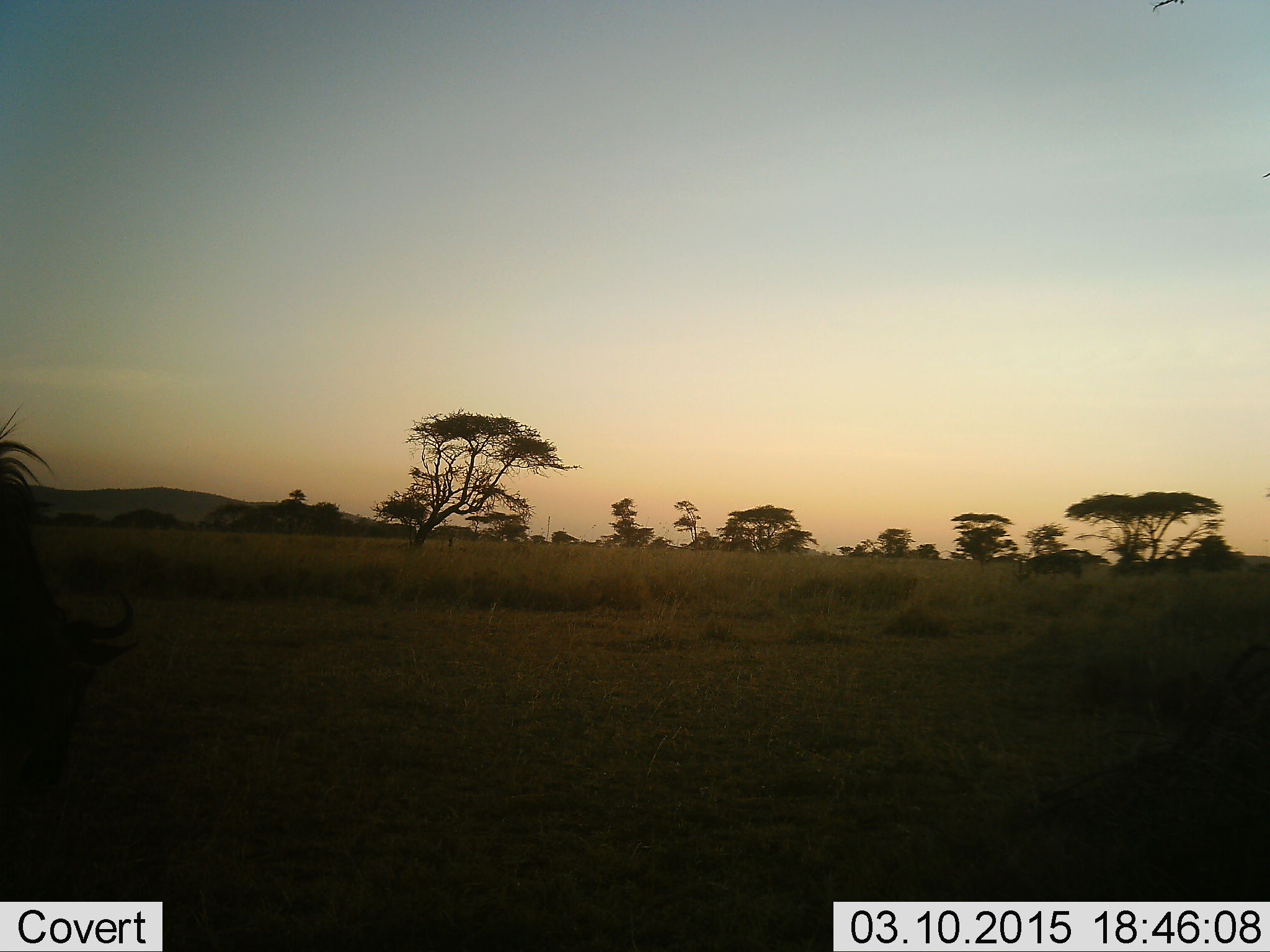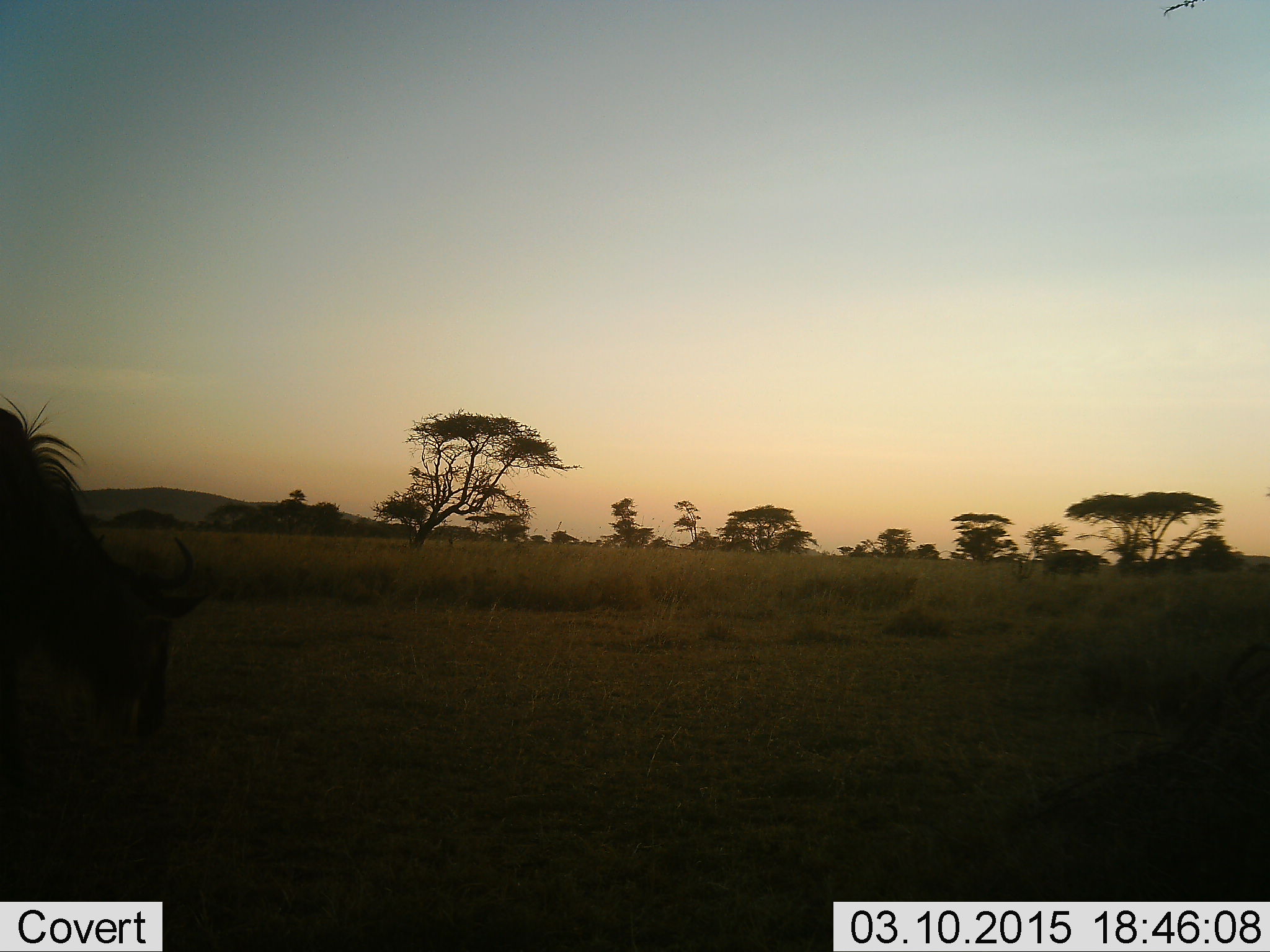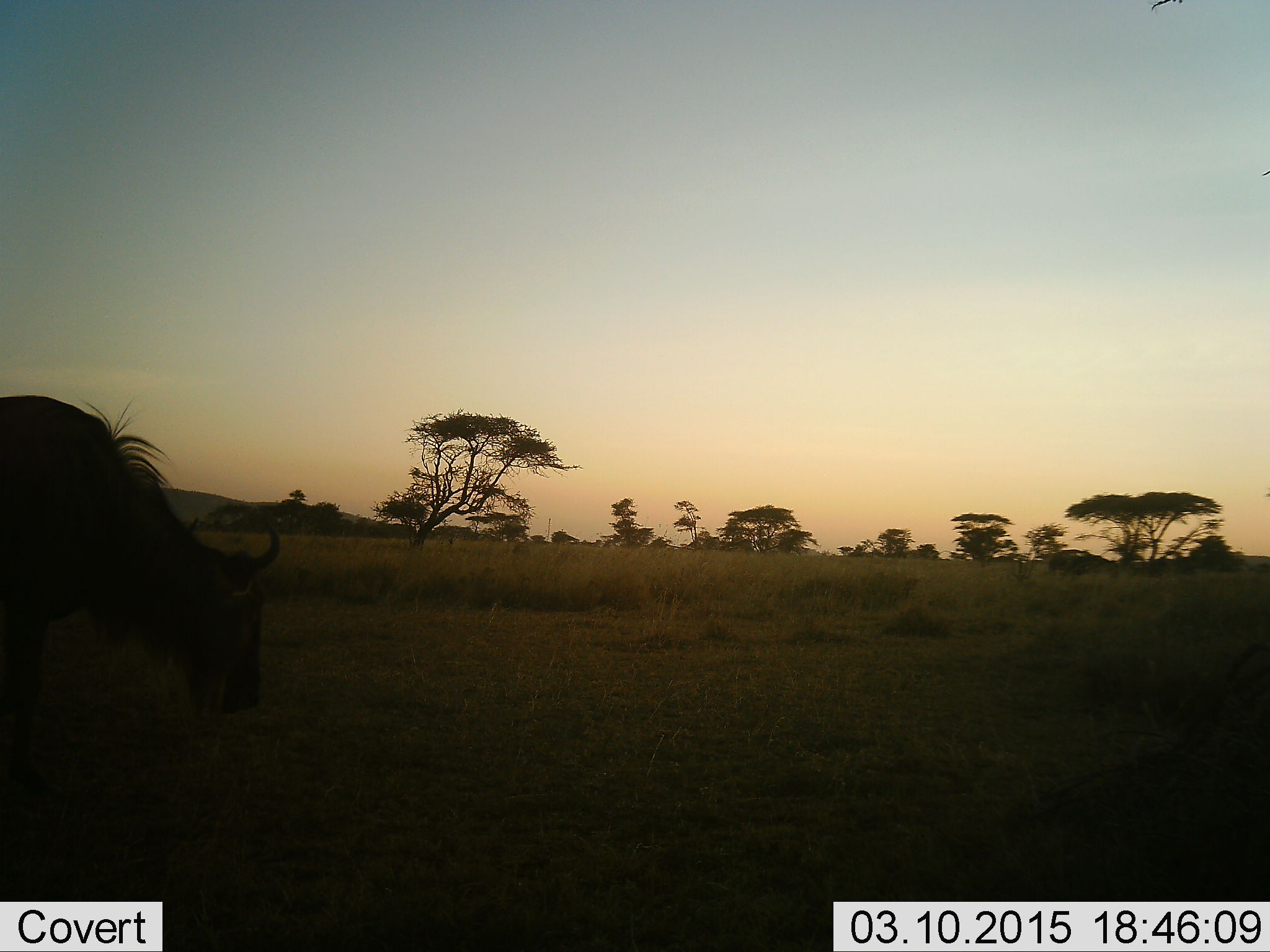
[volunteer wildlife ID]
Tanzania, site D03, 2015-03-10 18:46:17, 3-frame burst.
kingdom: Animalia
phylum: Chordata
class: Mammalia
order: Artiodactyla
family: Bovidae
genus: Connochaetes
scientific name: Connochaetes taurinus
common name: blue wildebeest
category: wildebeest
Wildebeest (blue wildebeest) (Connochaetes taurinus), count 1. Behavior (volunteer vote fractions): standing 30%, resting 0%, moving 30%, interacting 0%. Young present (vote fraction): 0%. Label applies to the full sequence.